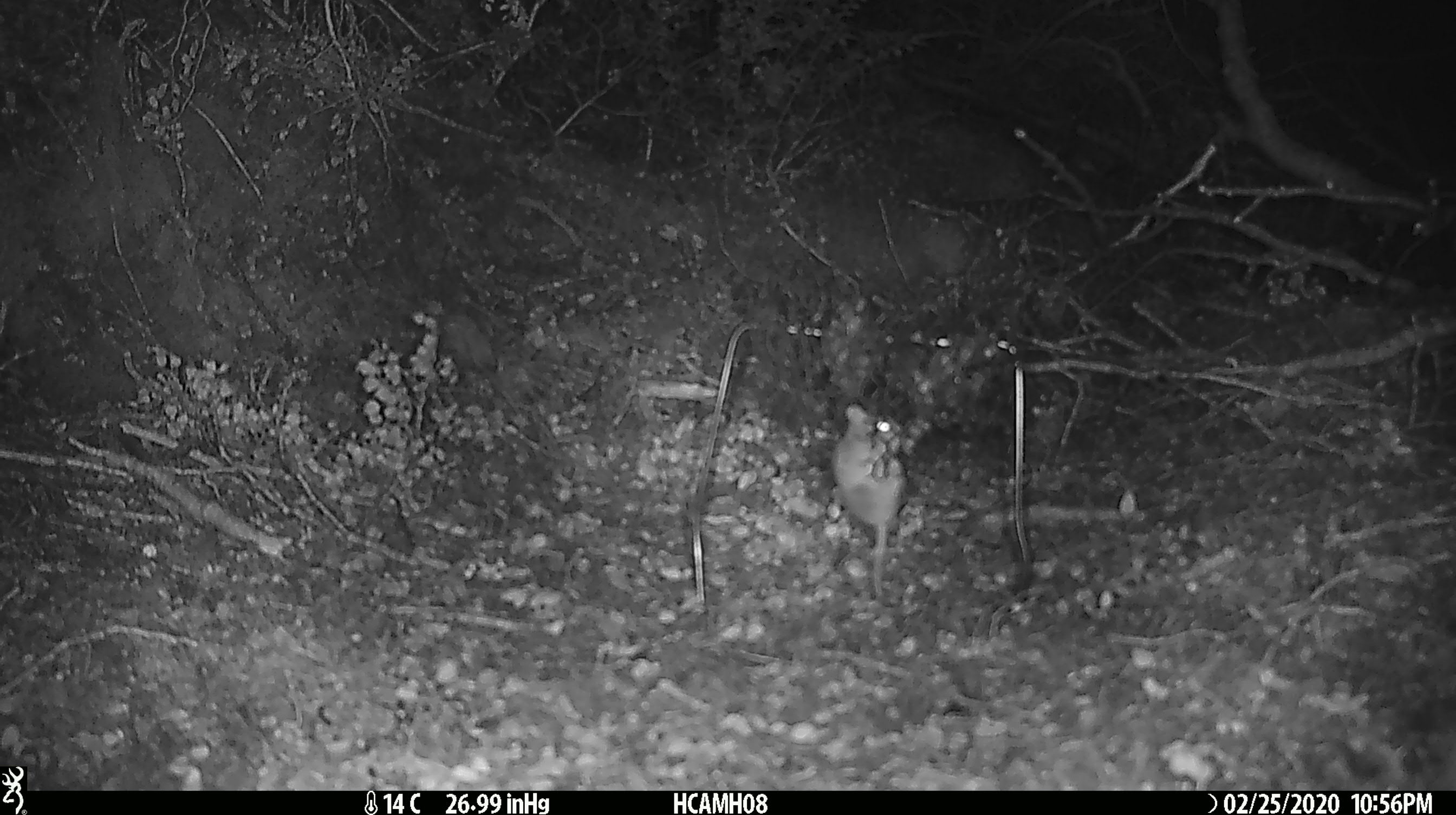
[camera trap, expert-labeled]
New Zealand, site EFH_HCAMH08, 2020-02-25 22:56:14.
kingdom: Animalia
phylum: Chordata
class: Mammalia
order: Rodentia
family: Muridae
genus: Mus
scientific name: Mus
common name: mouse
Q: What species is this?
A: Mouse (Mus).